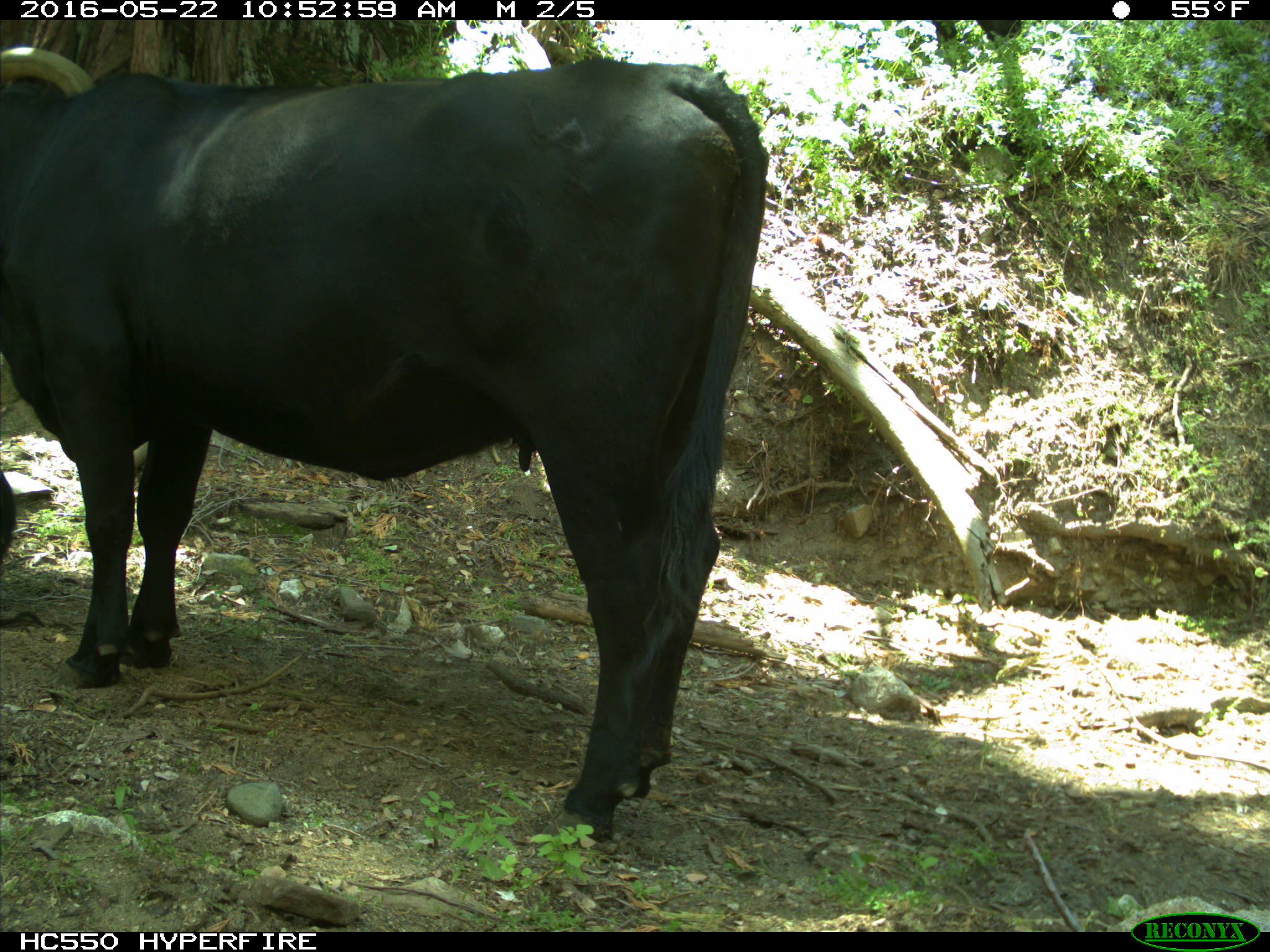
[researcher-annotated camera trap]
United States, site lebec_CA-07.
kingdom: Animalia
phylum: Chordata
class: Mammalia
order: Artiodactyla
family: Bovidae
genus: Bos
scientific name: Bos taurus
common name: domestic cow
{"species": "Bos taurus (domestic cow)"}